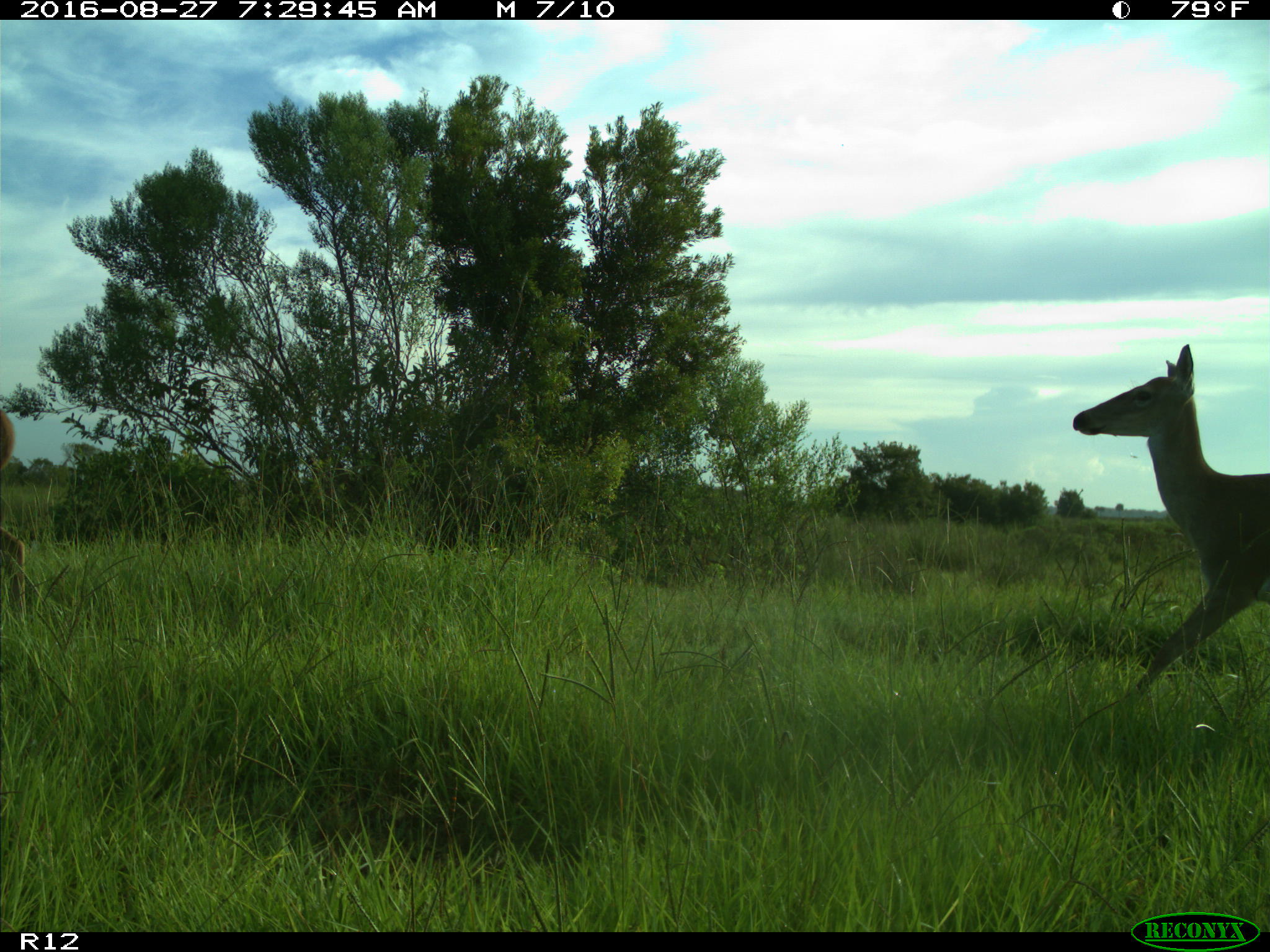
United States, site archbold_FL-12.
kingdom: Animalia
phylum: Chordata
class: Mammalia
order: Artiodactyla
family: Cervidae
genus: Odocoileus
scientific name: Odocoileus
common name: deer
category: unidentified deer